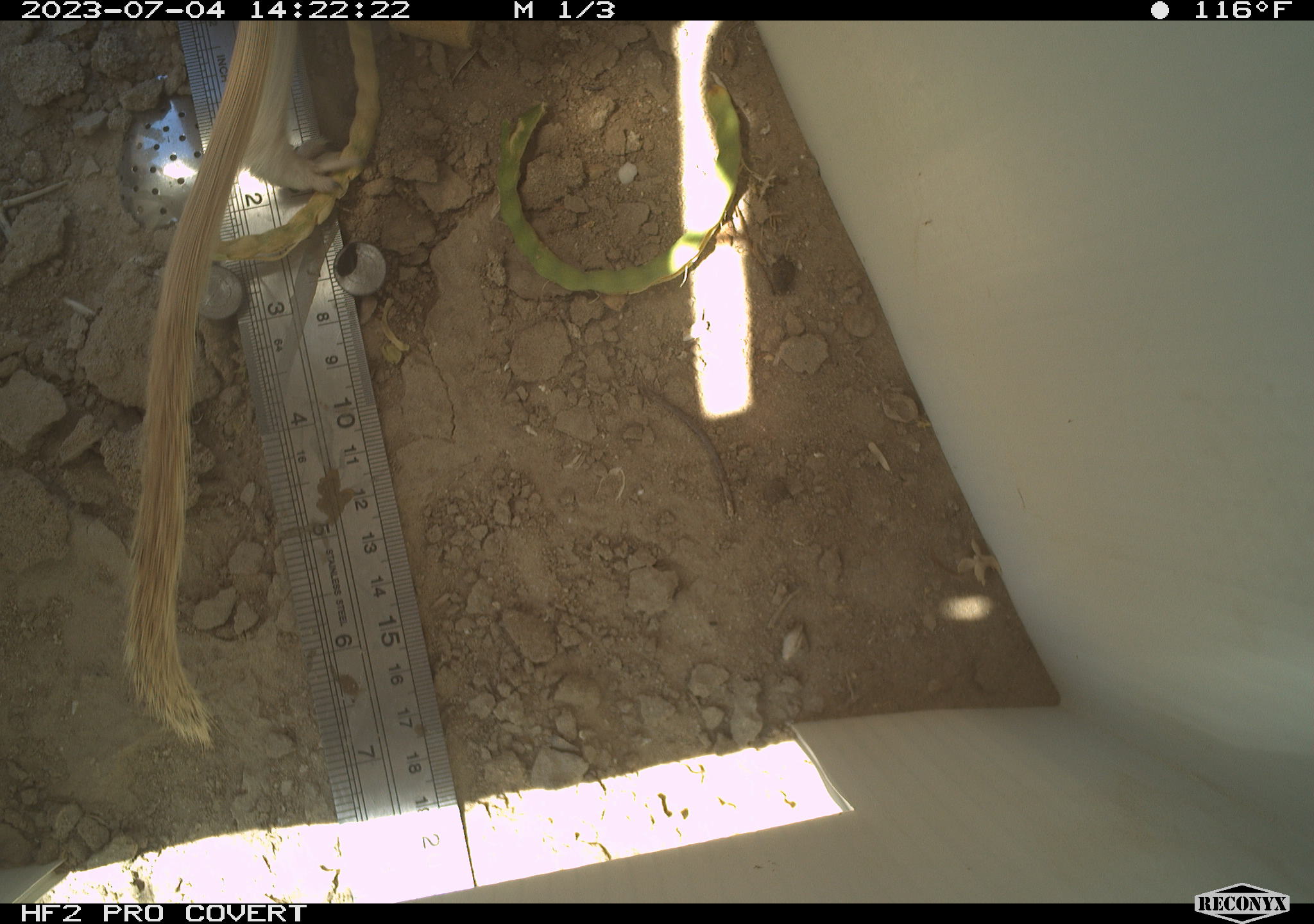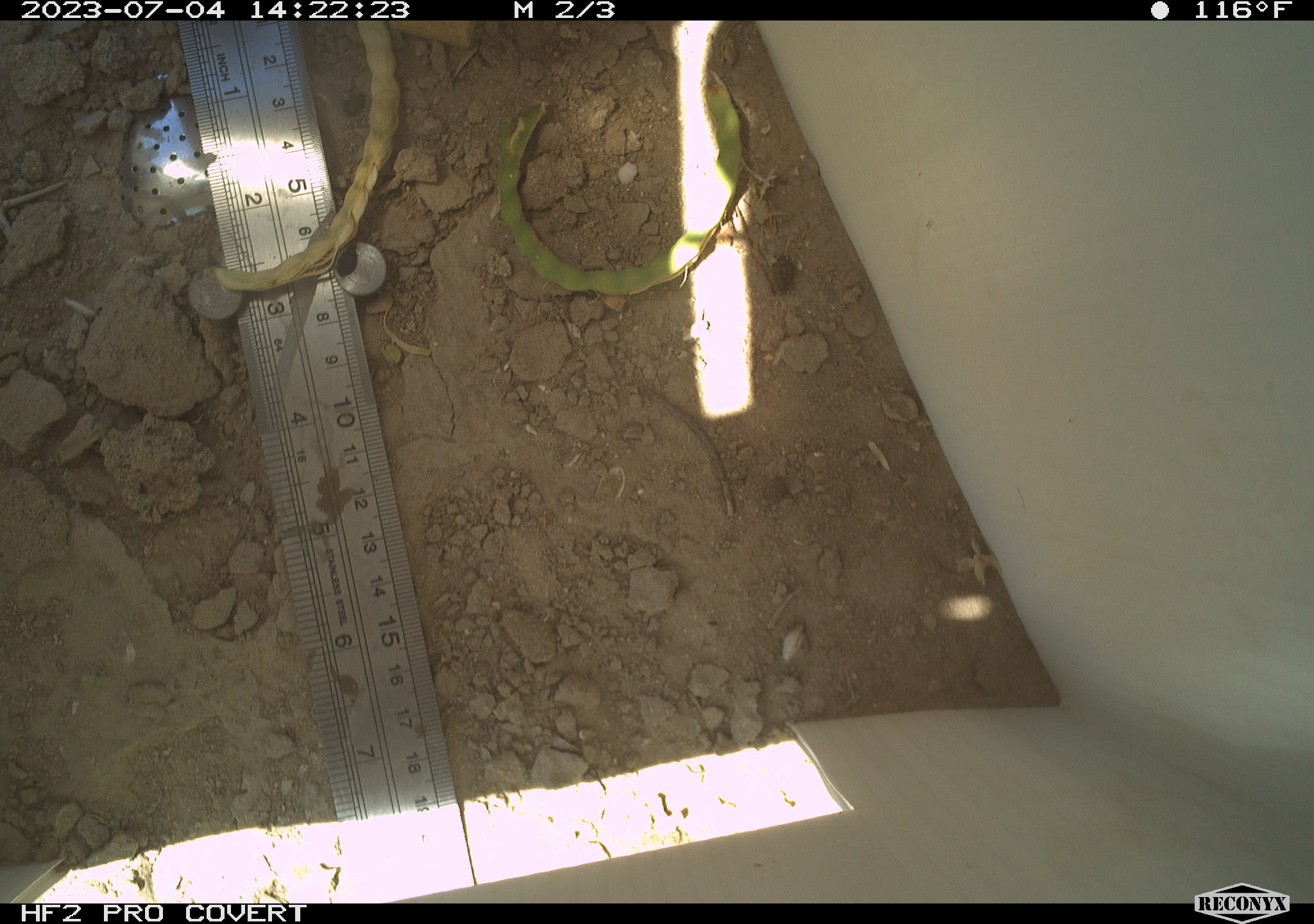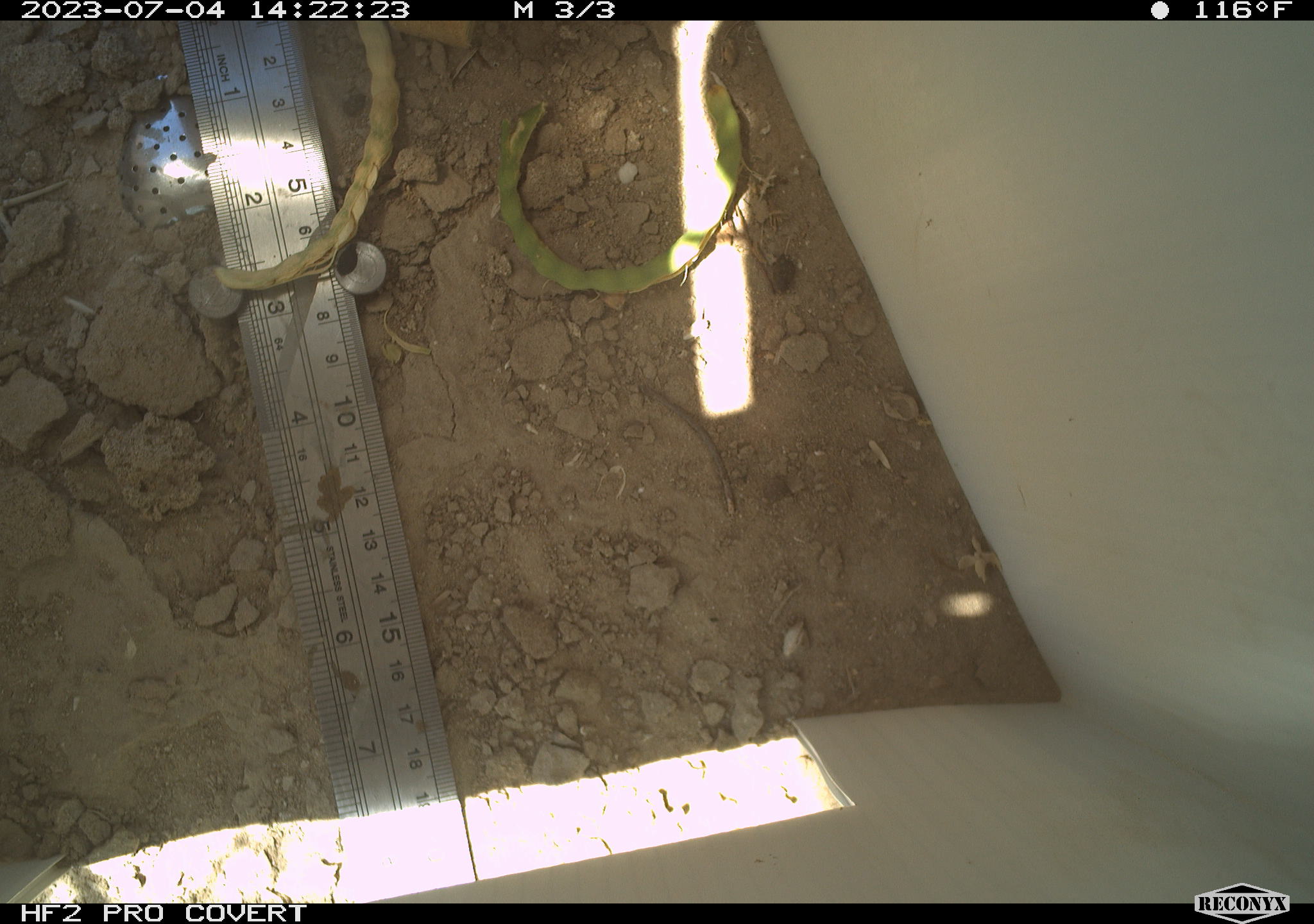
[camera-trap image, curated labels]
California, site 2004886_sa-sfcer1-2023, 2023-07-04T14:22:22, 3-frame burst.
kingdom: Animalia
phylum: Chordata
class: Mammalia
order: Rodentia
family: Sciuridae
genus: Xerospermophilus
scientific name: Xerospermophilus tereticaudus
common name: round-tailed ground squirrel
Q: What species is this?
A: Round-tailed ground squirrel (Xerospermophilus tereticaudus).